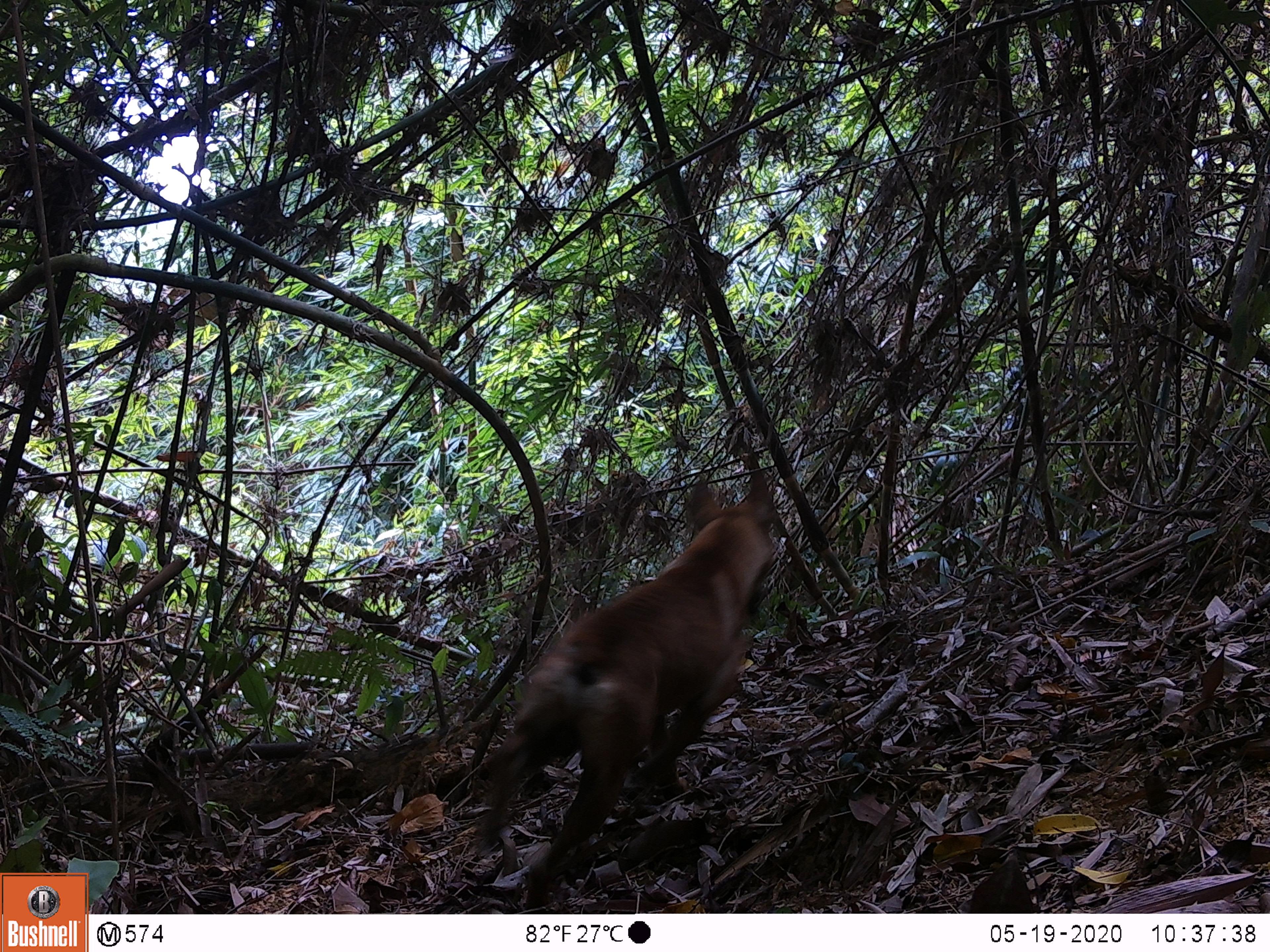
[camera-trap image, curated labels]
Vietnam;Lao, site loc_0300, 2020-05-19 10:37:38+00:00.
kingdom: Animalia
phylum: Chordata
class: Mammalia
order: Carnivora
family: Canidae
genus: Canis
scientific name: Canis familiaris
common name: domestic dog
Domestic dog (Canis familiaris). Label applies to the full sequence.